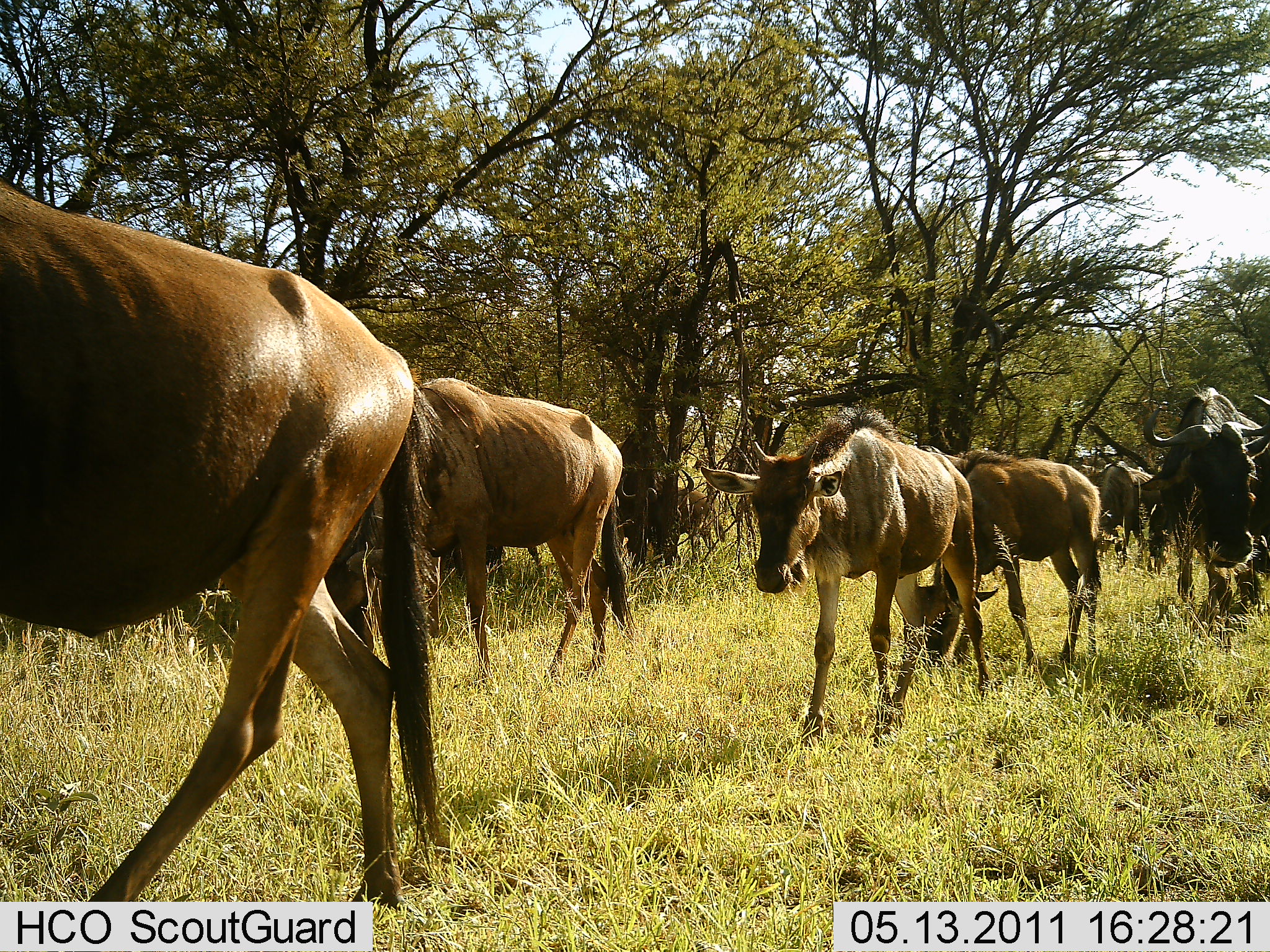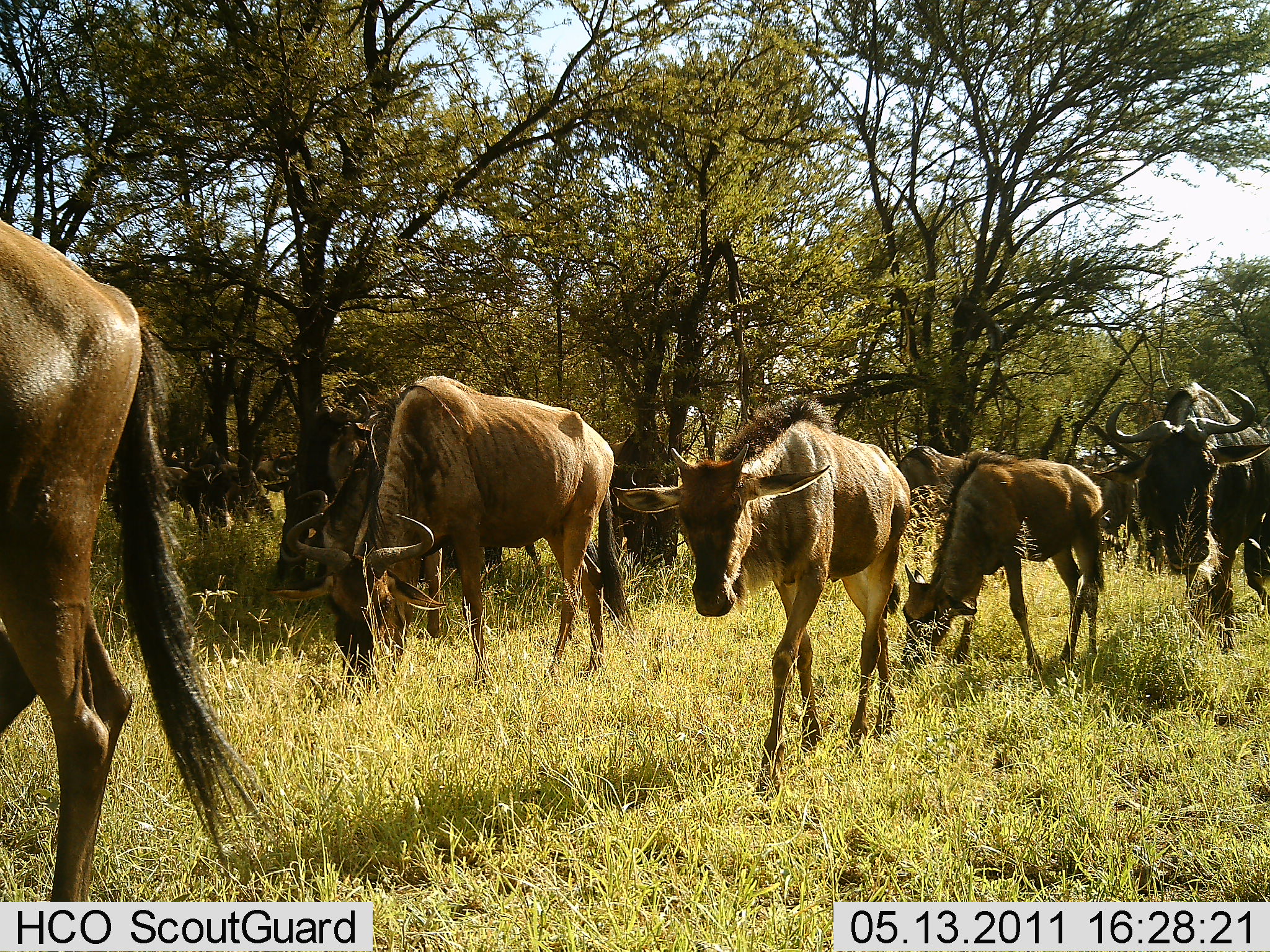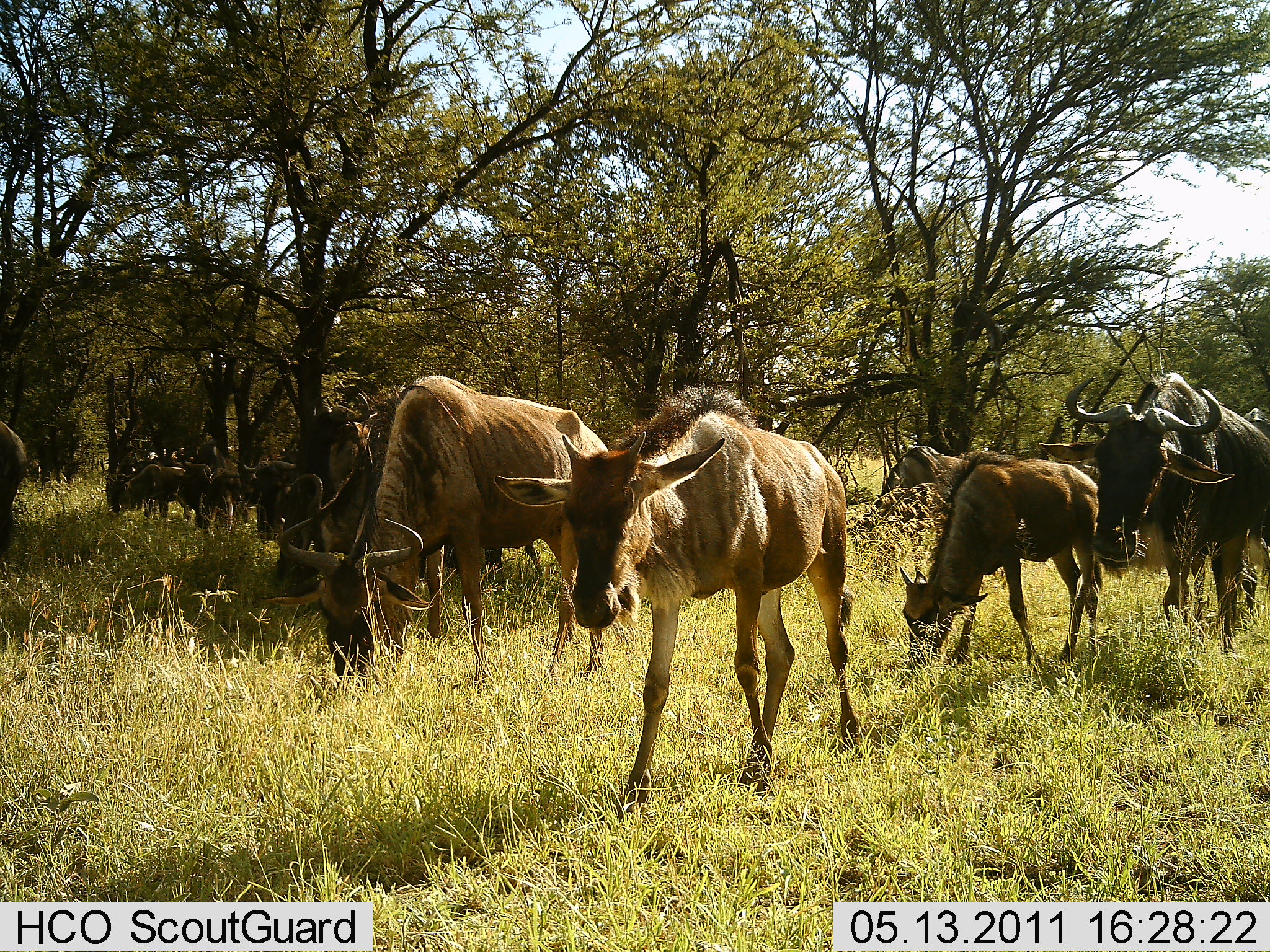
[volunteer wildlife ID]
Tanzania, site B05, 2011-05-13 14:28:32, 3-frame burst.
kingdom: Animalia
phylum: Chordata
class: Mammalia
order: Artiodactyla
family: Bovidae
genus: Connochaetes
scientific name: Connochaetes taurinus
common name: blue wildebeest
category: wildebeest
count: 11-50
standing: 33%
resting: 0%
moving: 100%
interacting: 0%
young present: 42%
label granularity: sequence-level